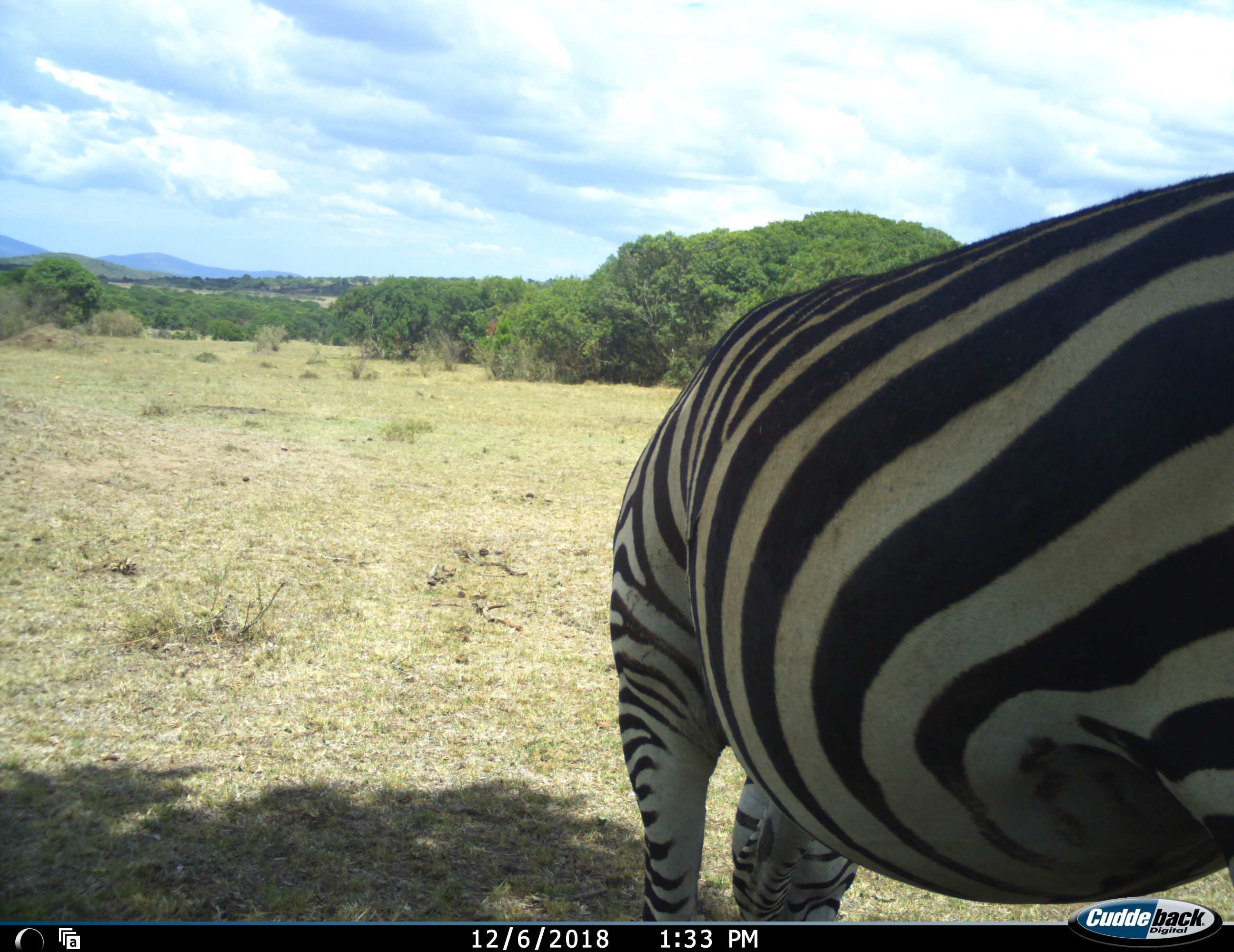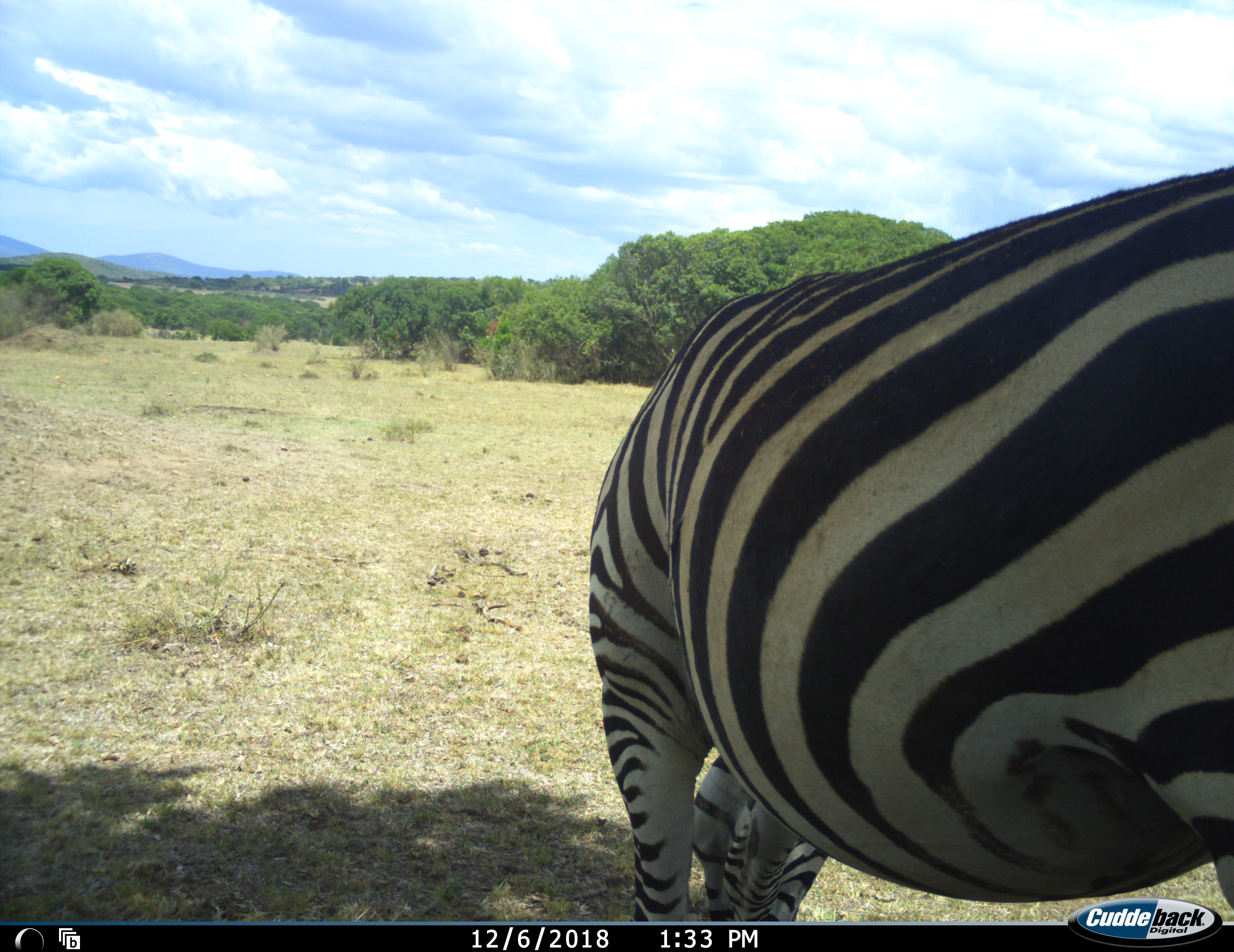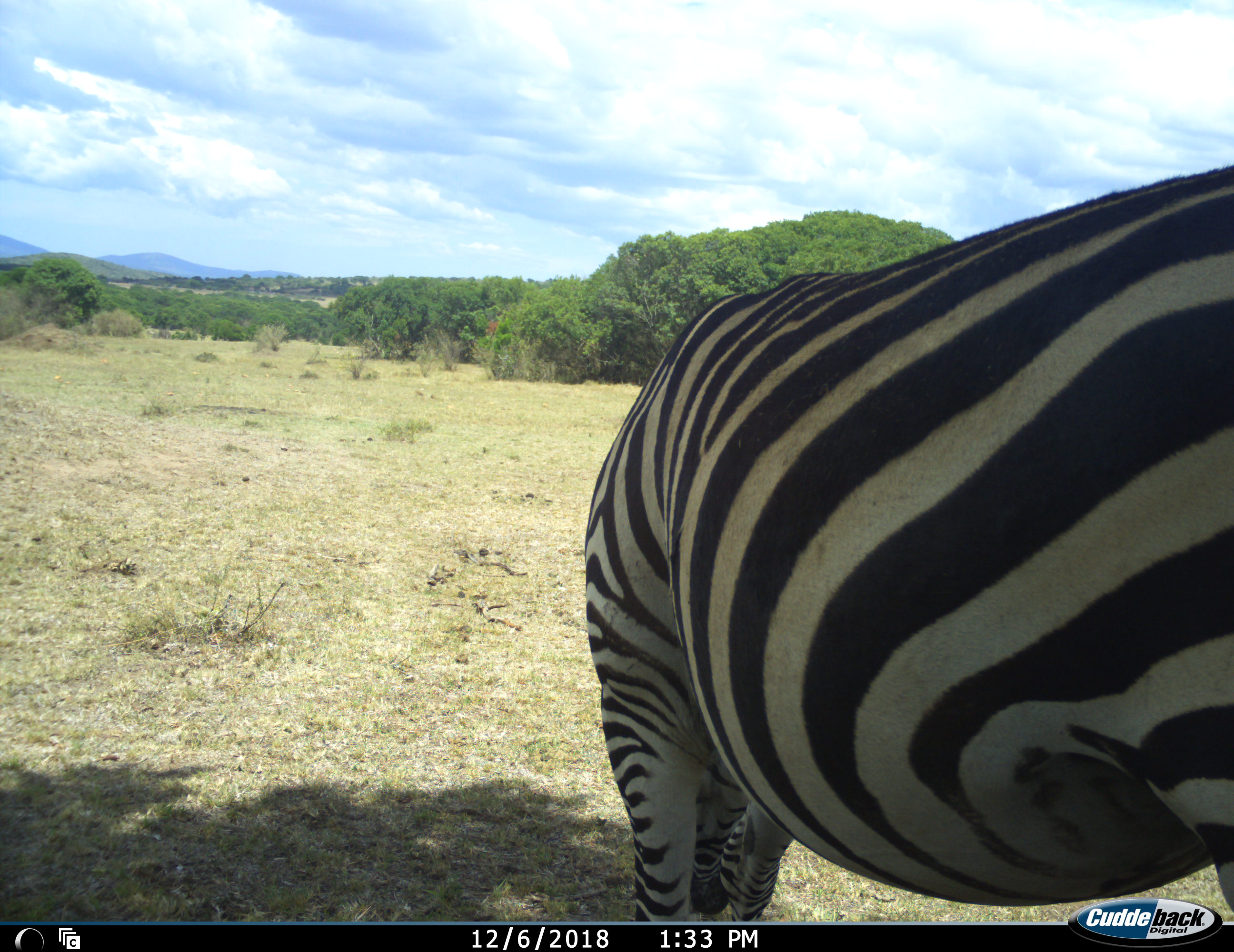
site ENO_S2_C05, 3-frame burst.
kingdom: Animalia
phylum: Chordata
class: Mammalia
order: Perissodactyla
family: Equidae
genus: Equus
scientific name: Equus quagga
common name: plains zebra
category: zebraplains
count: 1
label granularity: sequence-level